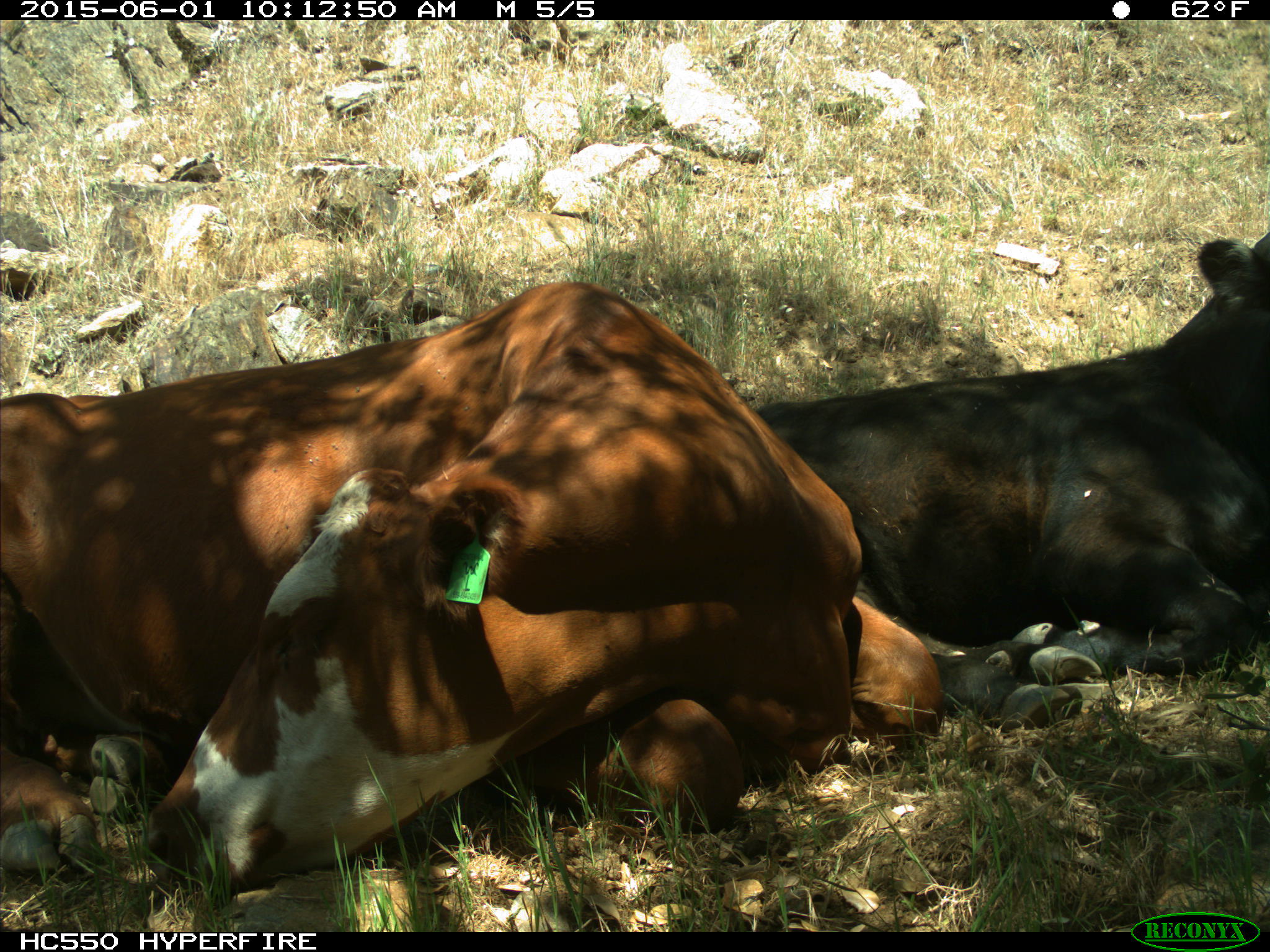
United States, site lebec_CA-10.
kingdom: Animalia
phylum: Chordata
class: Mammalia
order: Artiodactyla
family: Bovidae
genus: Bos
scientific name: Bos taurus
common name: domestic cow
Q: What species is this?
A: Bos taurus (domestic cow).